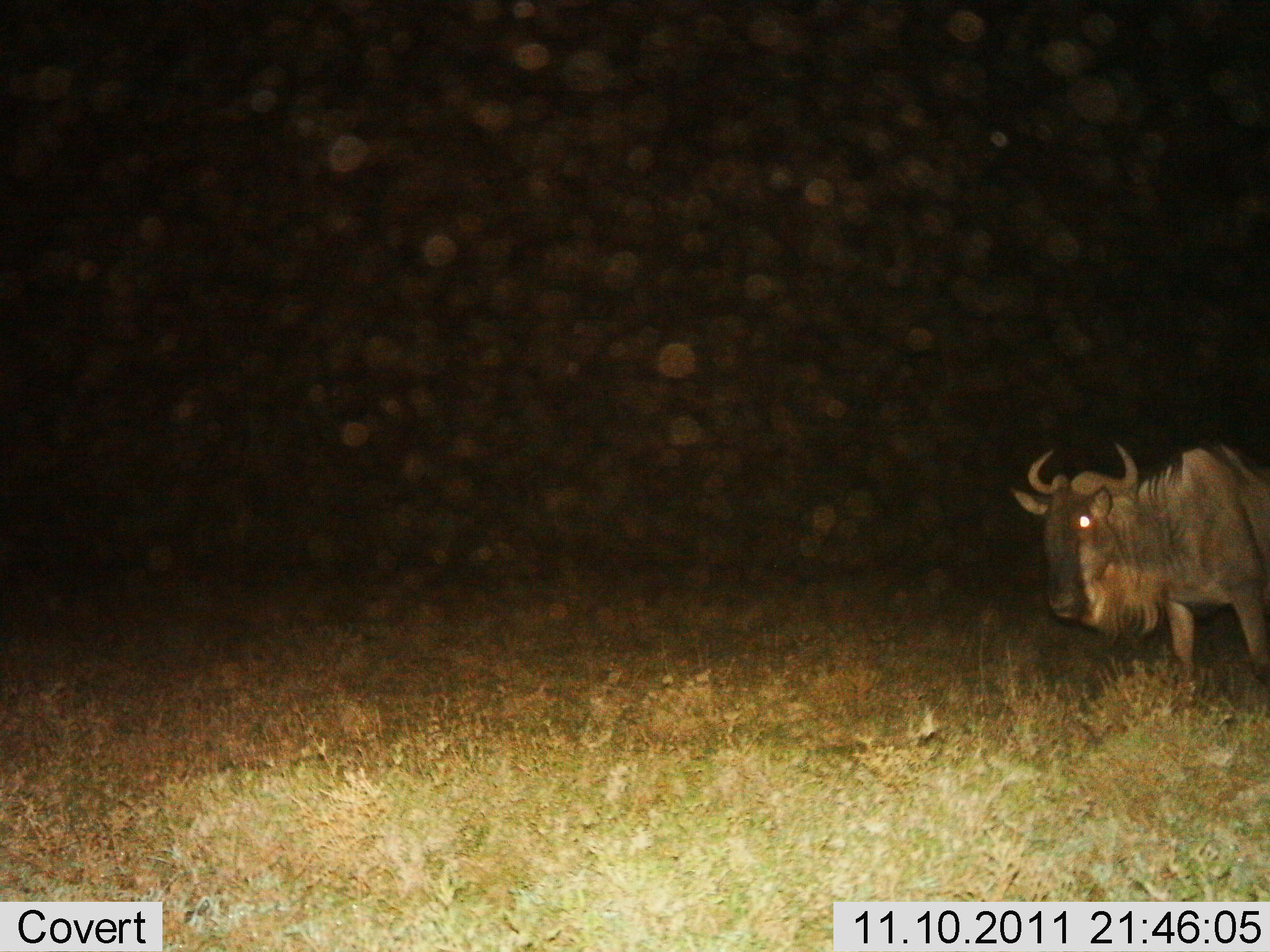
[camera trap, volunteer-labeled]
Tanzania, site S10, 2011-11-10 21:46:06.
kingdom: Animalia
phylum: Chordata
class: Mammalia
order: Artiodactyla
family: Bovidae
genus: Connochaetes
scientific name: Connochaetes taurinus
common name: blue wildebeest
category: wildebeest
Wildebeest (blue wildebeest) (Connochaetes taurinus), count 1. Behavior (volunteer vote fractions): standing 85%, resting 0%, moving 15%, interacting 0%. Young present (vote fraction): 0%. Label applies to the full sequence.